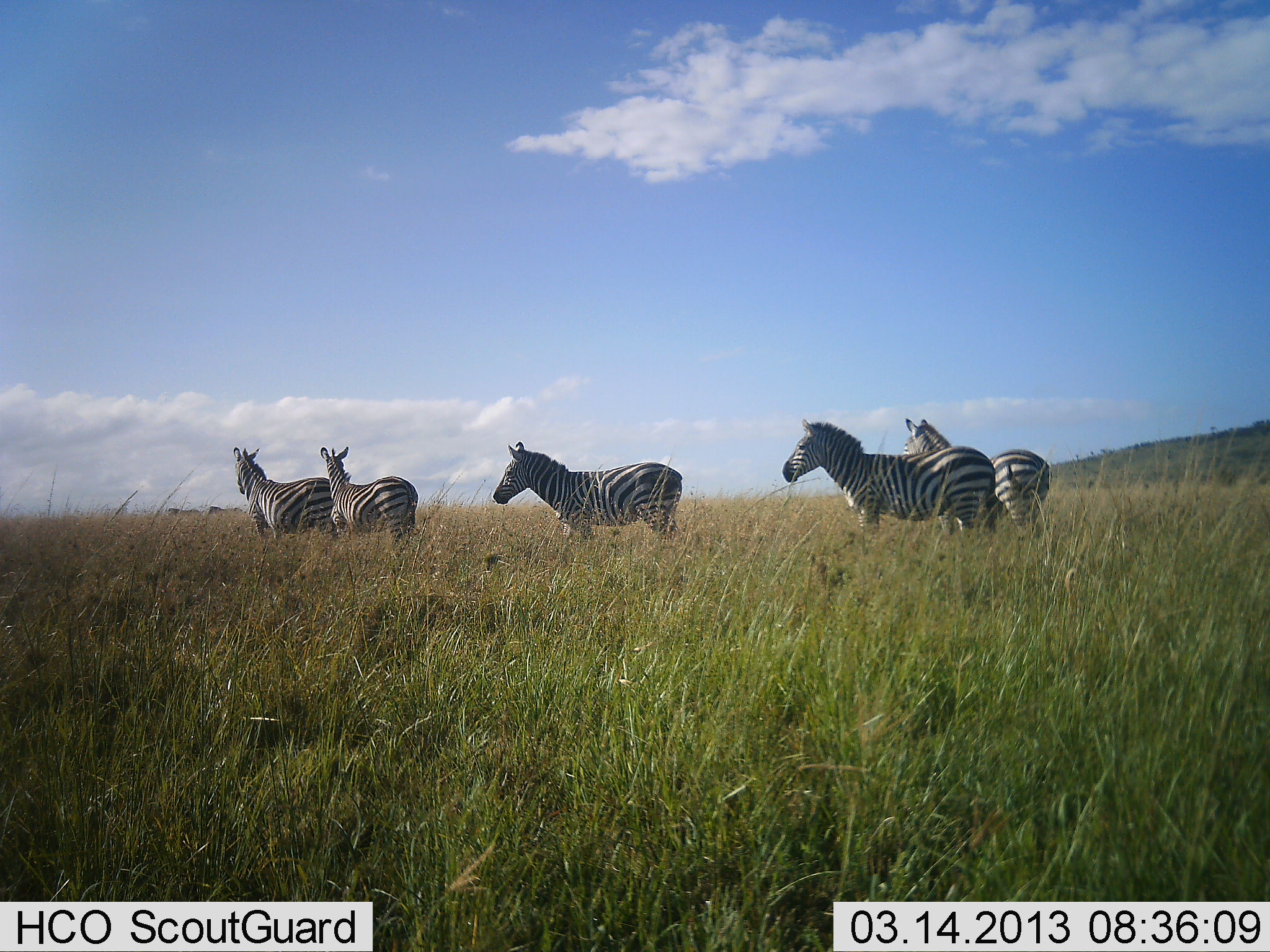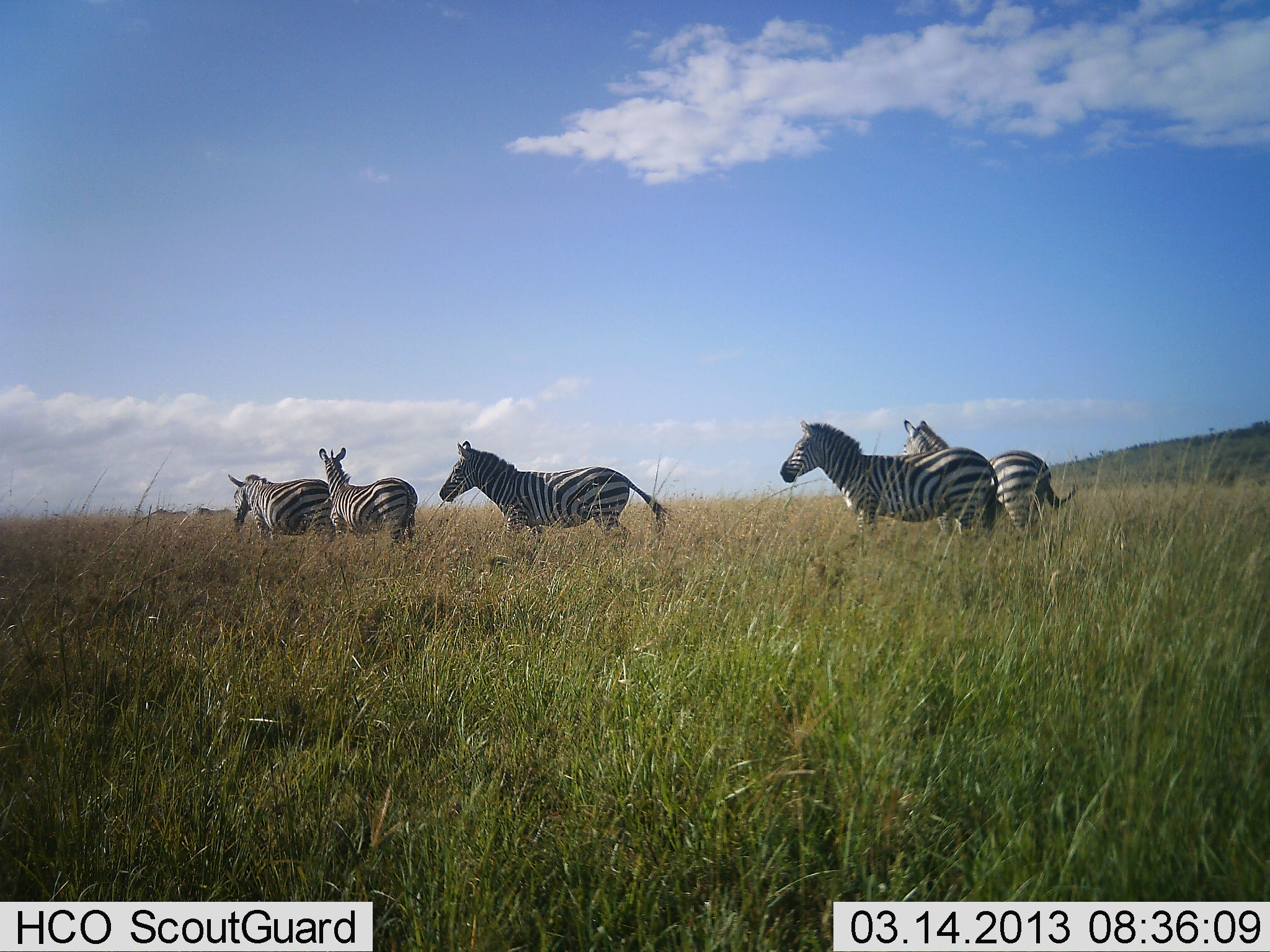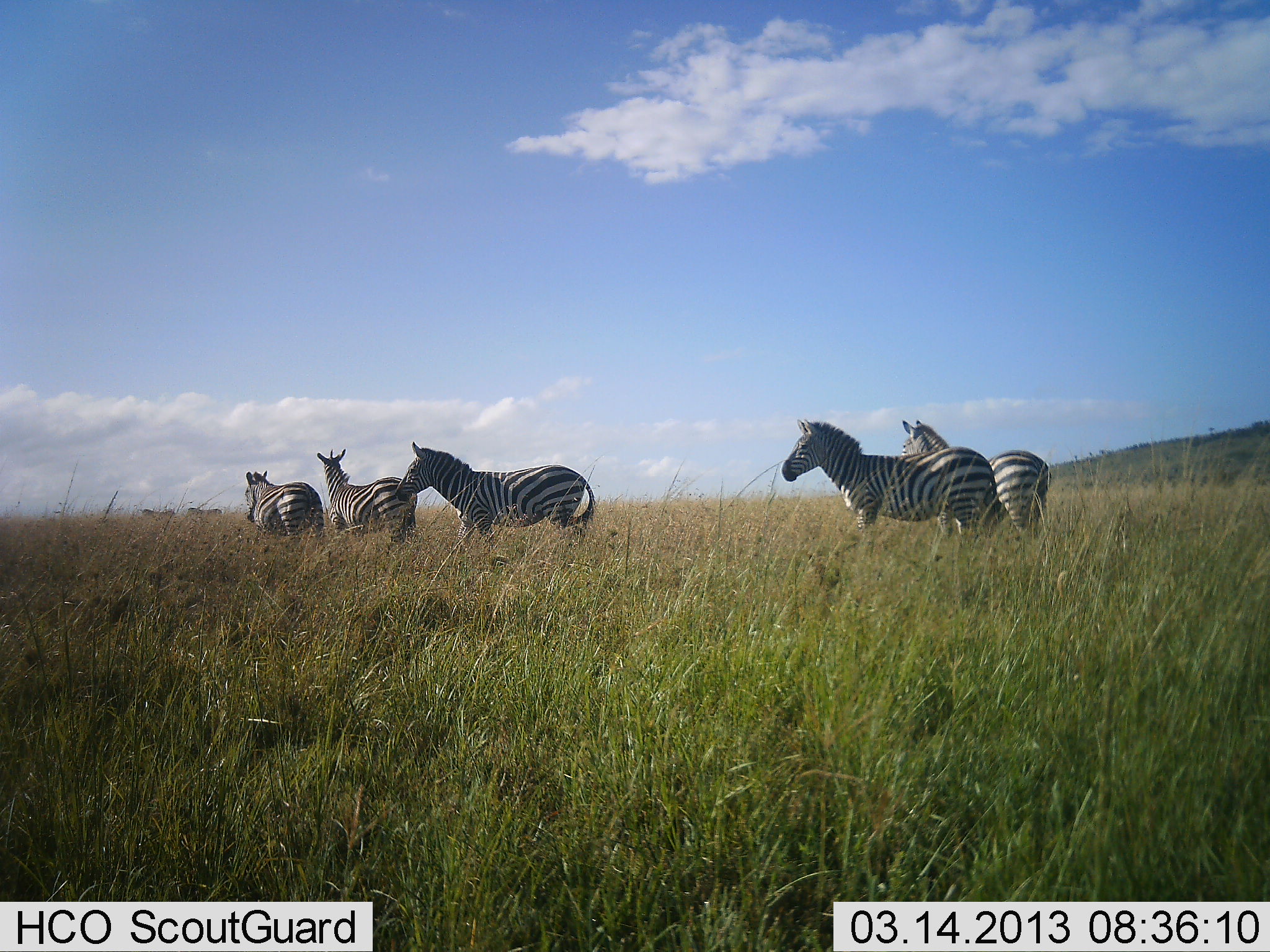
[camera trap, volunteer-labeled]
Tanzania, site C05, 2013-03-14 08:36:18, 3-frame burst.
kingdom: Animalia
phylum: Chordata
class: Mammalia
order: Perissodactyla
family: Equidae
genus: Equus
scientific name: Equus quagga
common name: plains zebra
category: zebra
Zebra (plains zebra) (Equus quagga), count 5. Behavior (volunteer vote fractions): standing 70%, resting 0%, moving 83%, interacting 0%. Young present (vote fraction): 0%. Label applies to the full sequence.